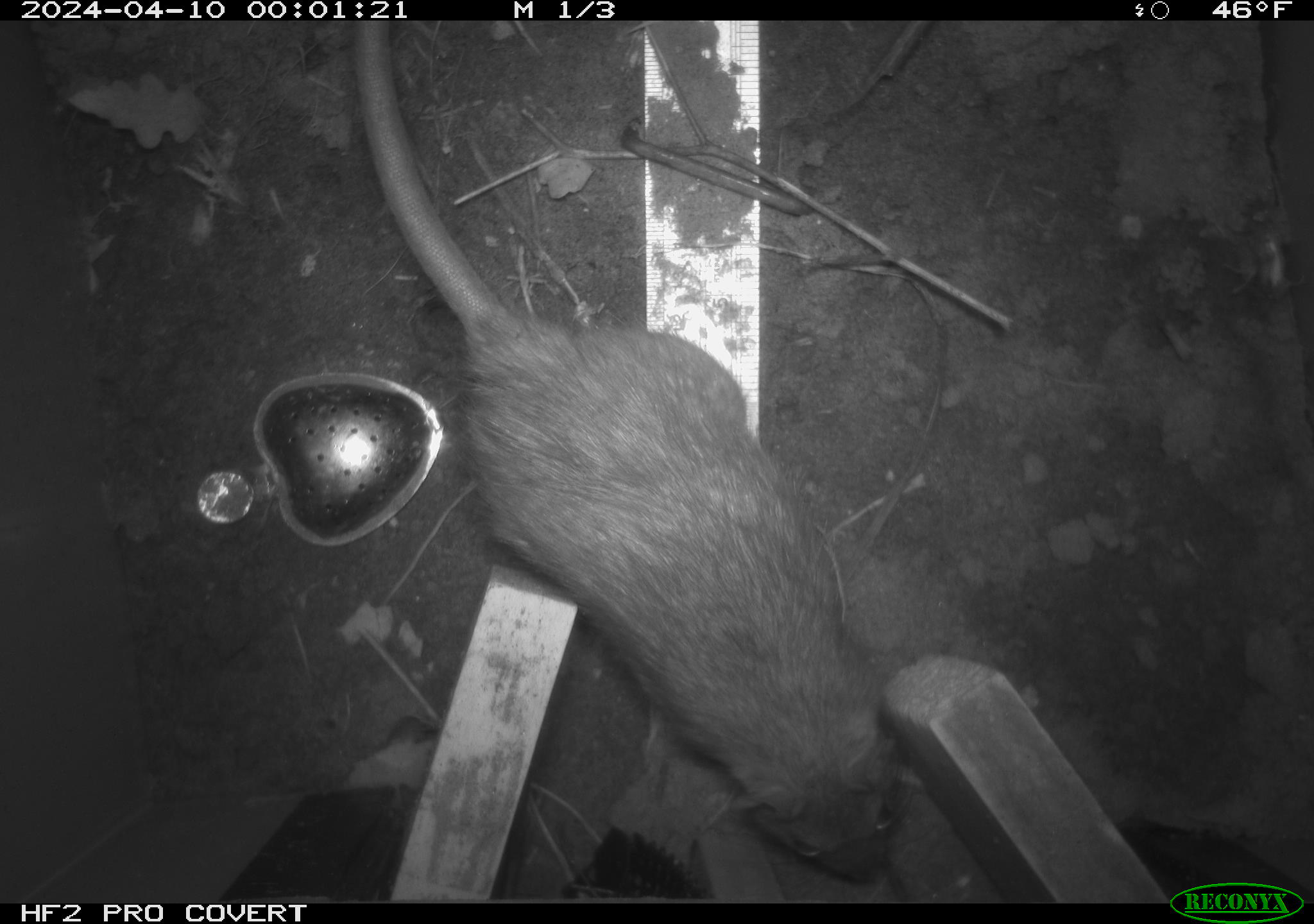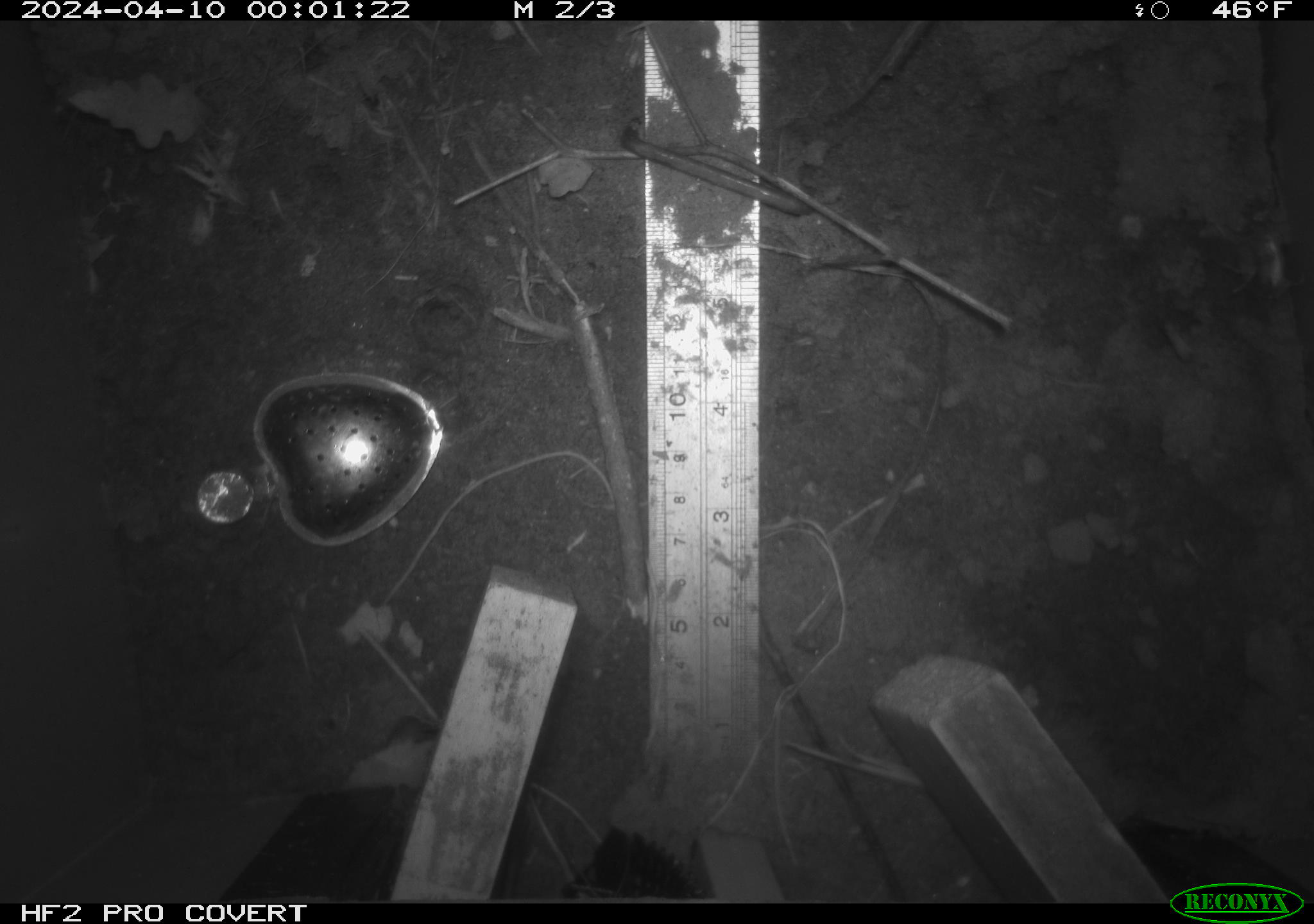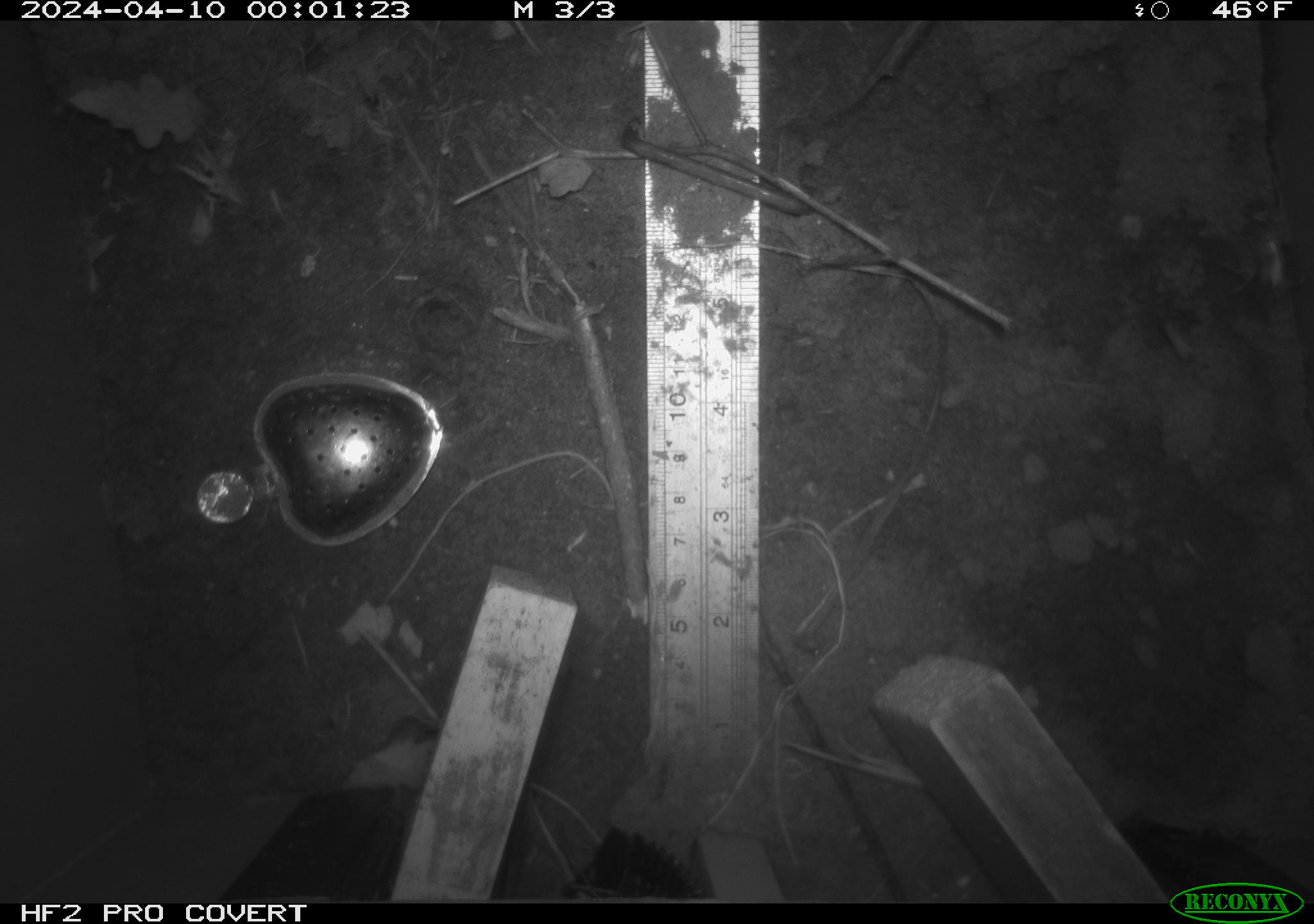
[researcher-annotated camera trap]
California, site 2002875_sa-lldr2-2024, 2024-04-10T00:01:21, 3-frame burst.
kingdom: Animalia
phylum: Chordata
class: Mammalia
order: Rodentia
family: Muridae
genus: Rattus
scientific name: Rattus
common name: rat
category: rattus species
Rattus species (rat) (Rattus).